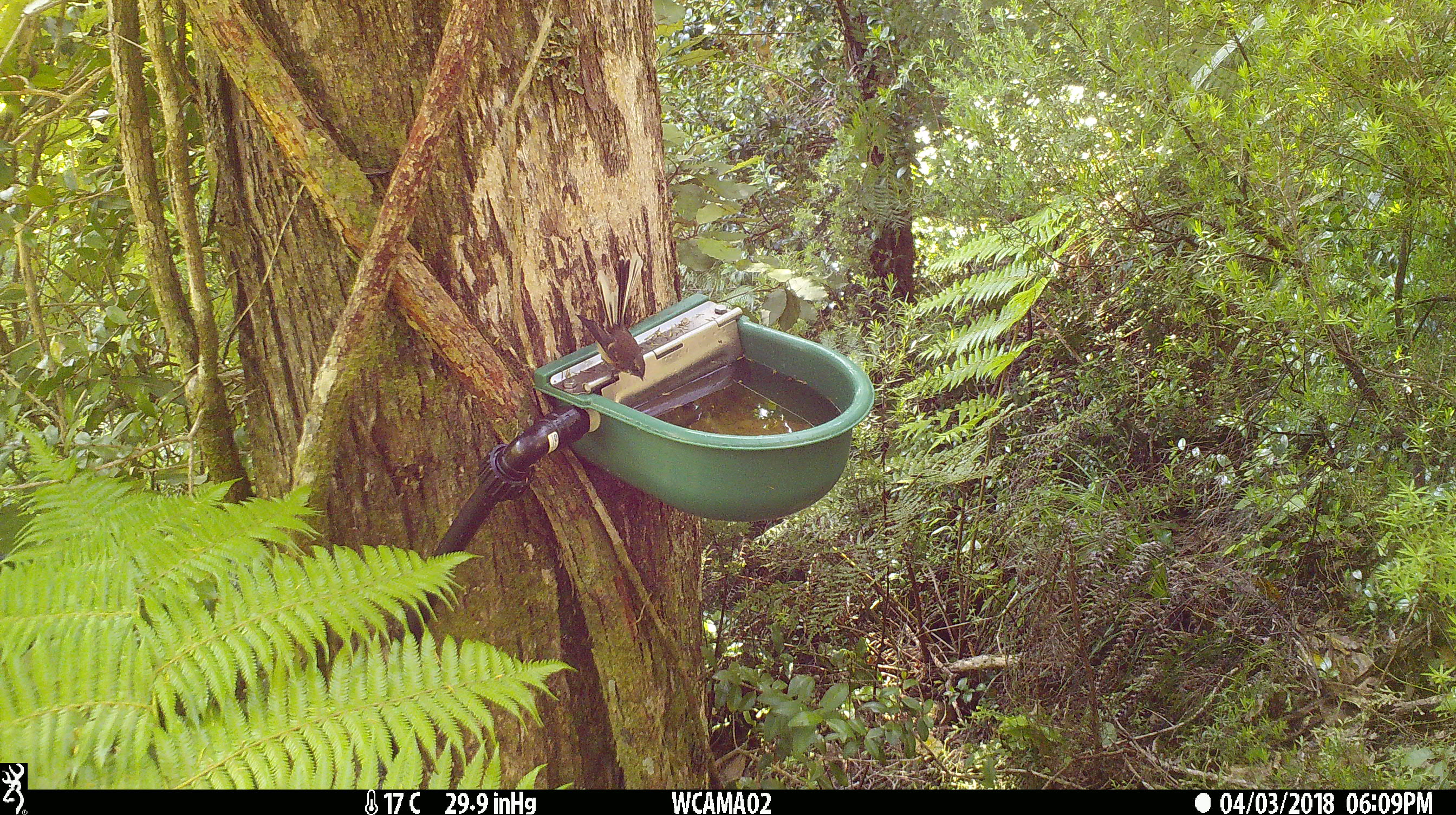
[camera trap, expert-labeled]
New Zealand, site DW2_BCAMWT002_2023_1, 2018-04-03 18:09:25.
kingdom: Animalia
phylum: Chordata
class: Aves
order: Passeriformes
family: Rhipiduridae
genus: Rhipidura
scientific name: Rhipidura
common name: fantails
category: fantail